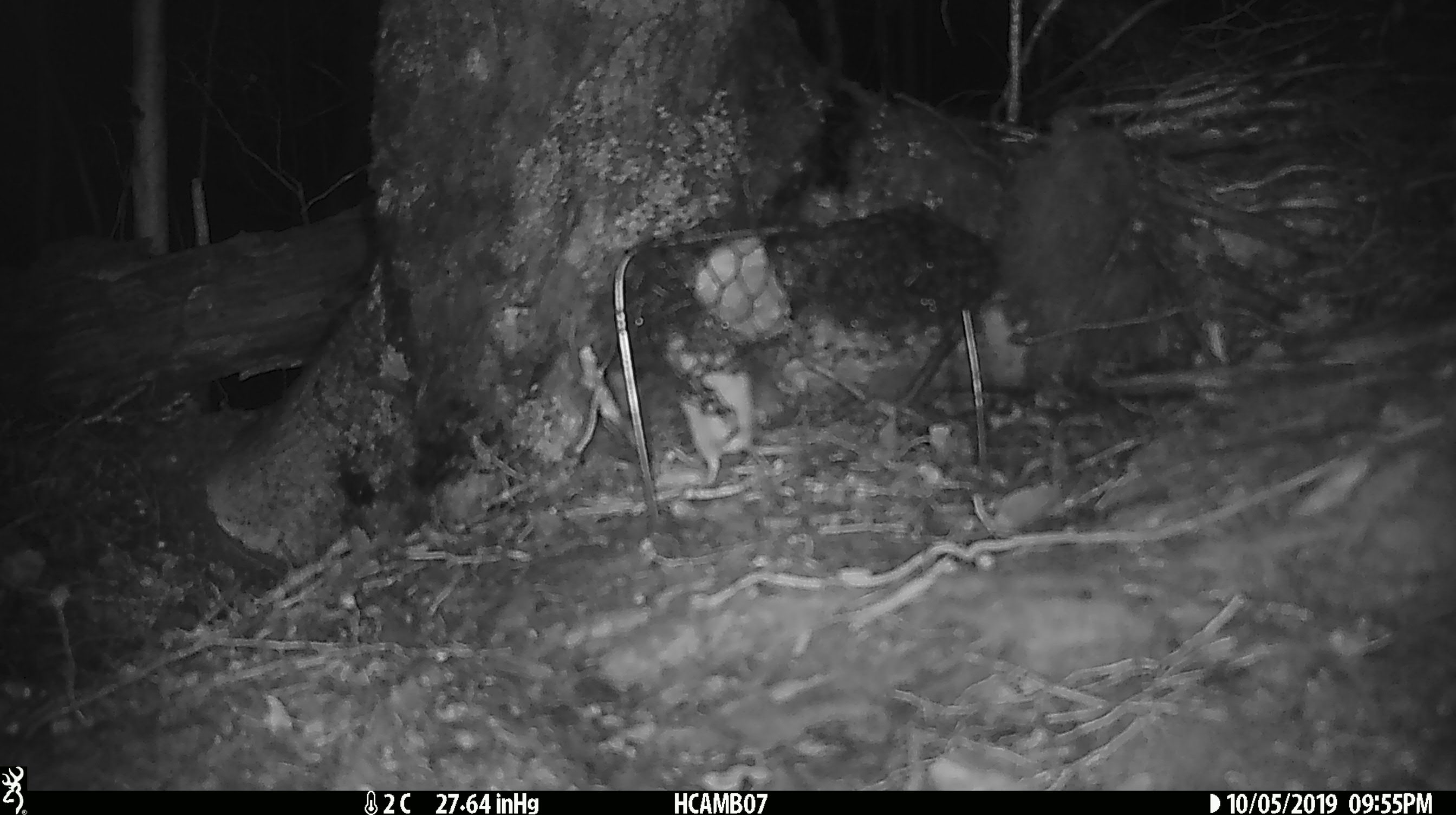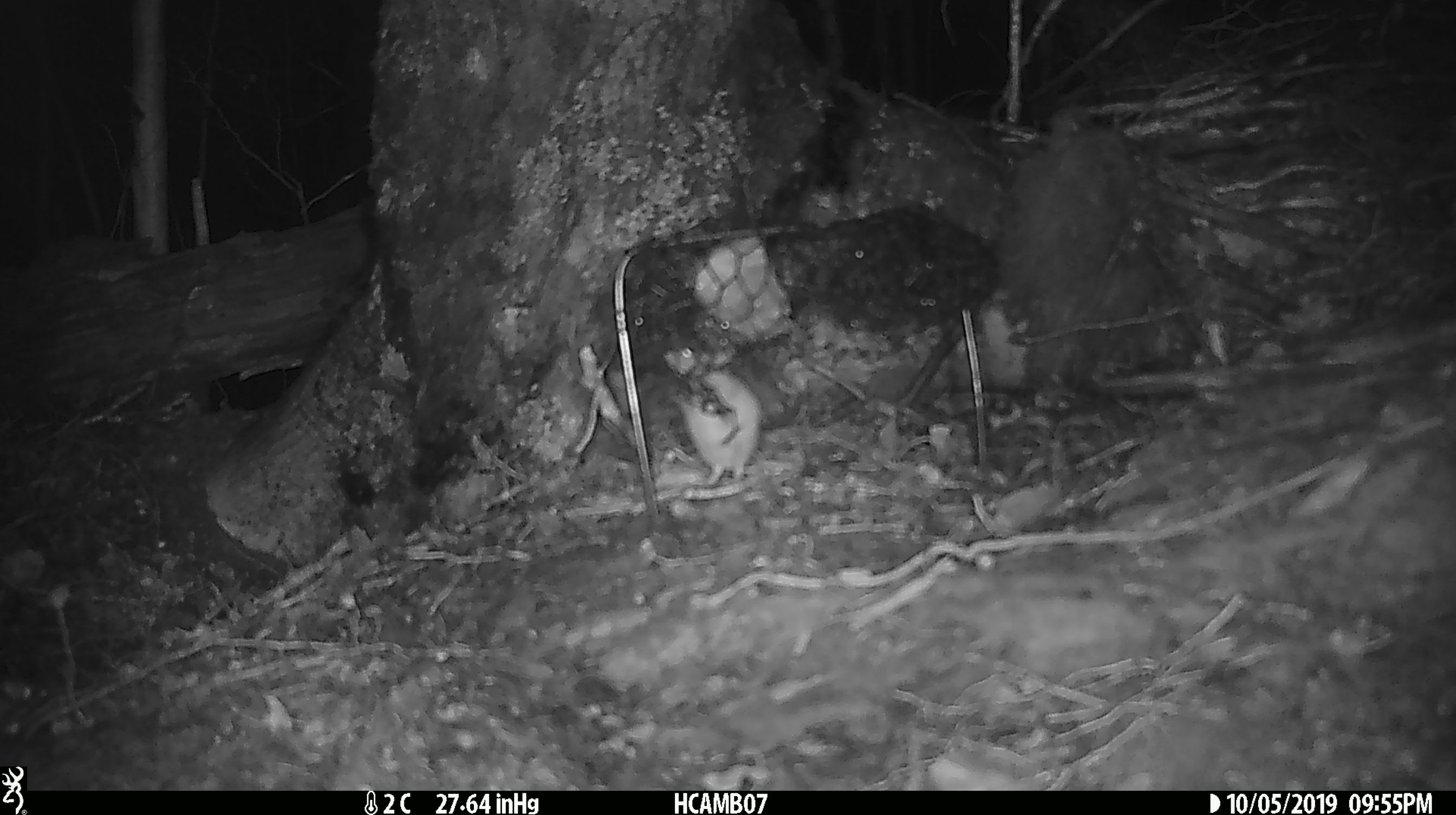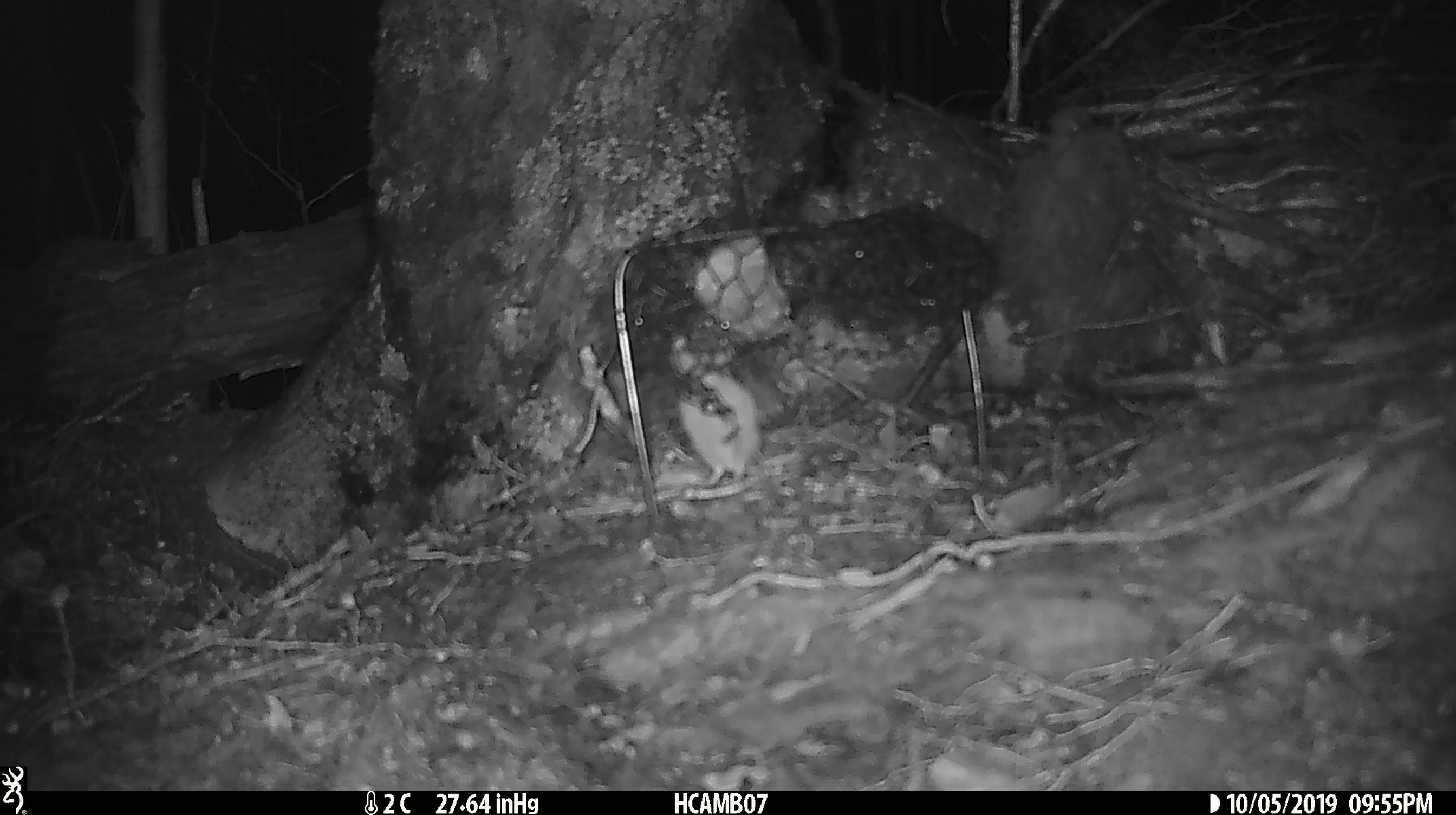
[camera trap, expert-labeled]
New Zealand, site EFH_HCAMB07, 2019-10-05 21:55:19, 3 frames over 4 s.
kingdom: Animalia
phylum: Chordata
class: Mammalia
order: Rodentia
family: Muridae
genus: Mus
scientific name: Mus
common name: mouse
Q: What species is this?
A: Mouse (Mus).